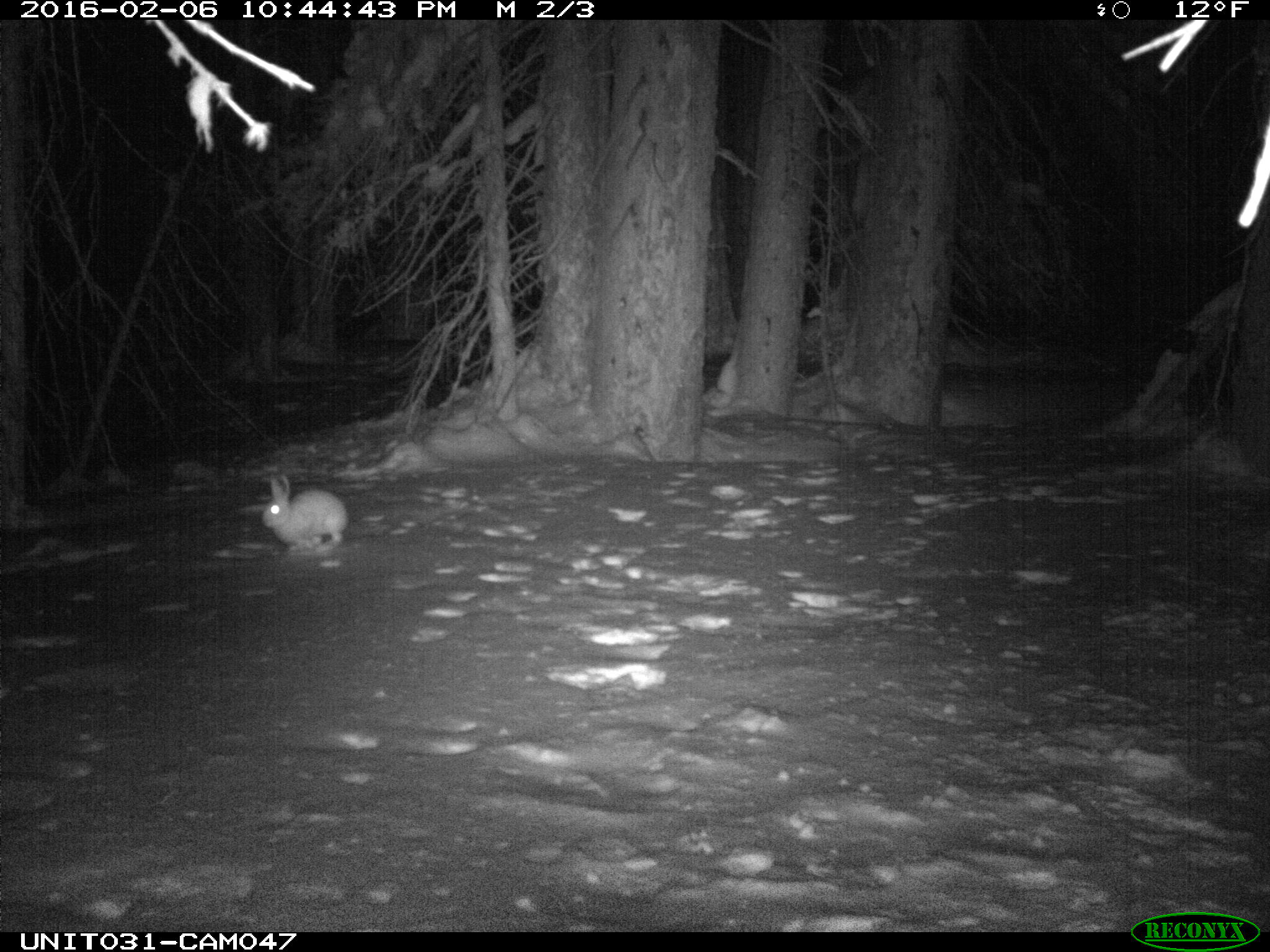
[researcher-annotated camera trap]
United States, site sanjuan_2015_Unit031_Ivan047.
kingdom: Animalia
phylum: Chordata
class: Mammalia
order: Lagomorpha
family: Leporidae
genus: Lepus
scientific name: Lepus americanus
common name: snowshoe hare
Lepus americanus (snowshoe hare).